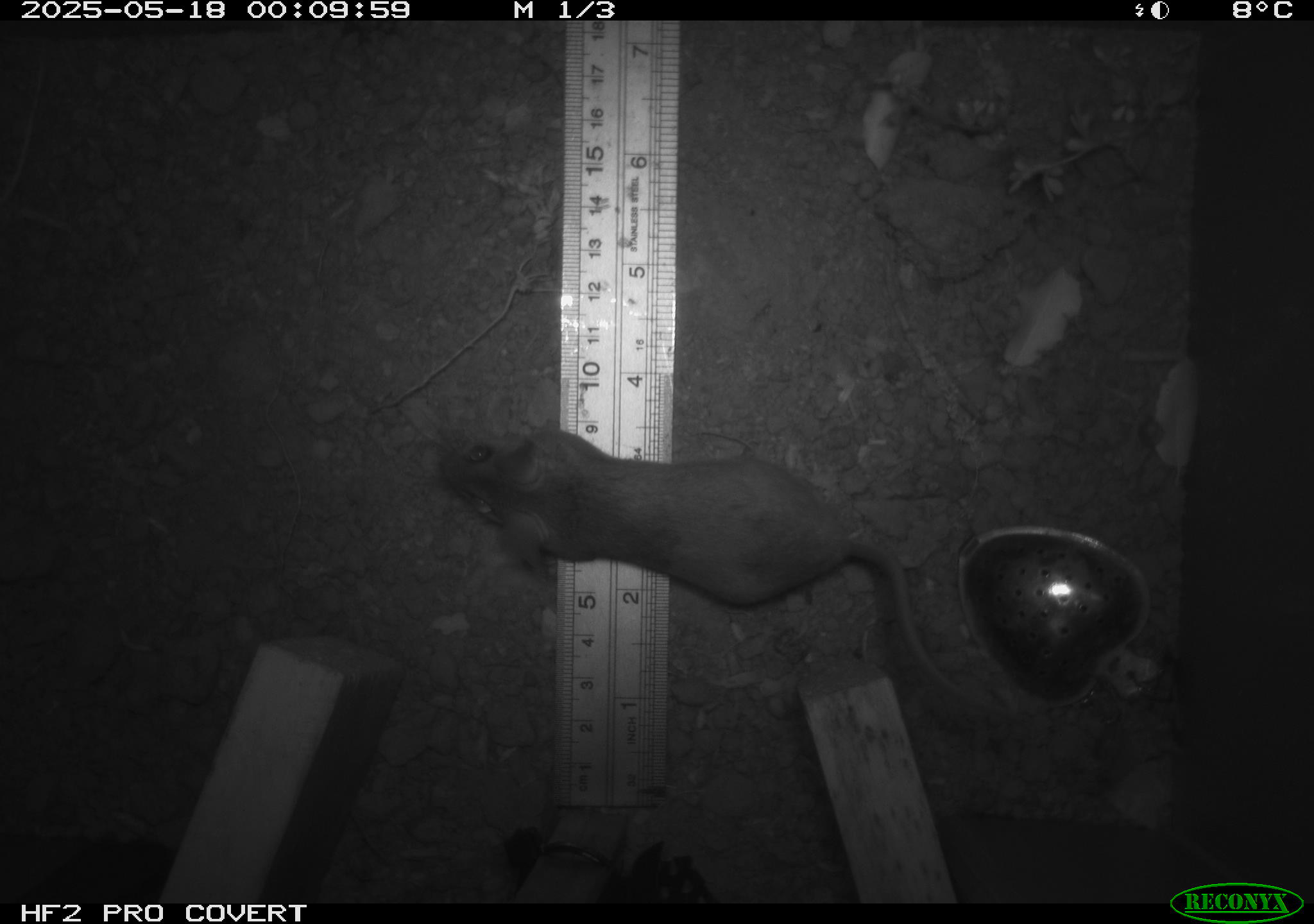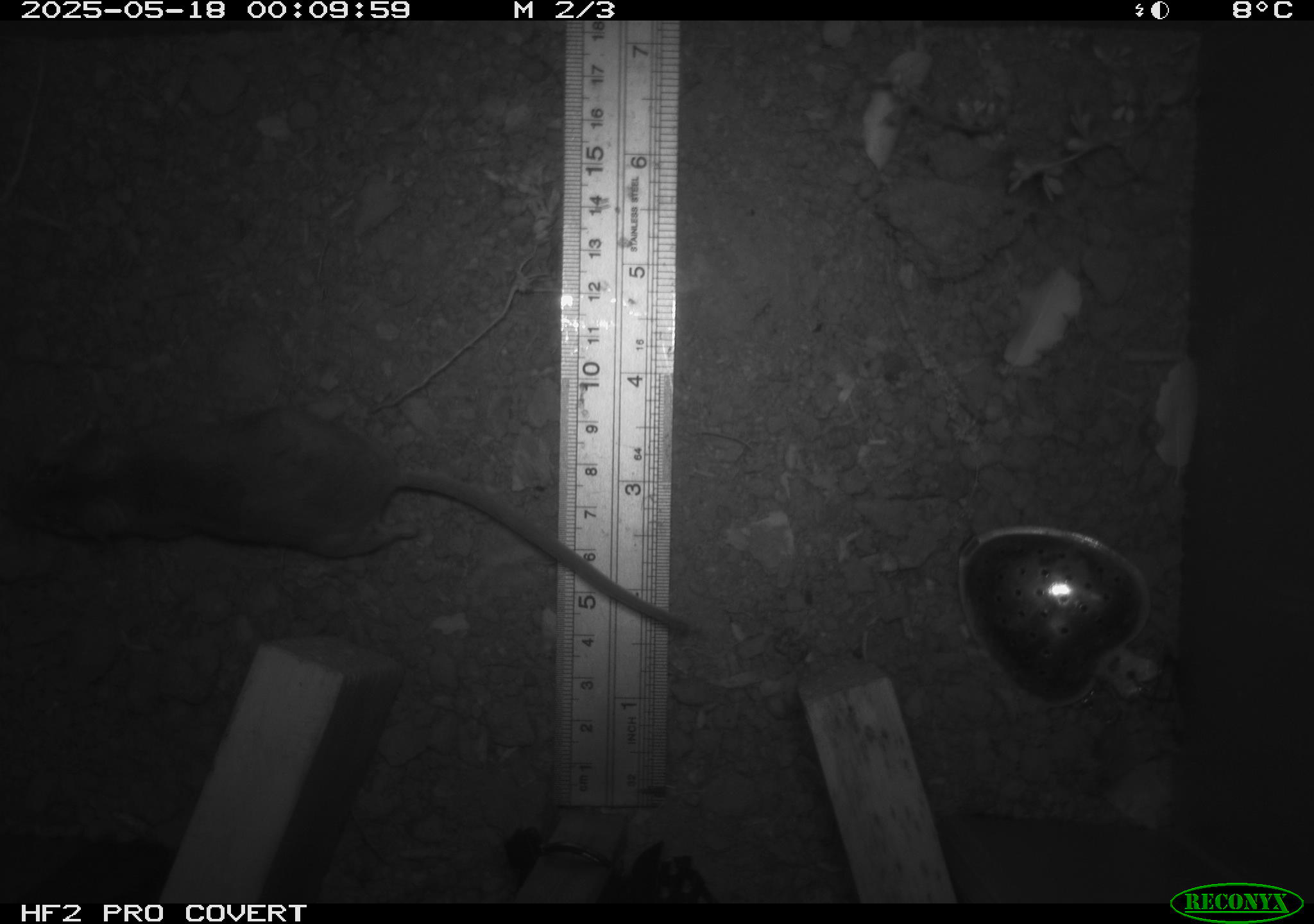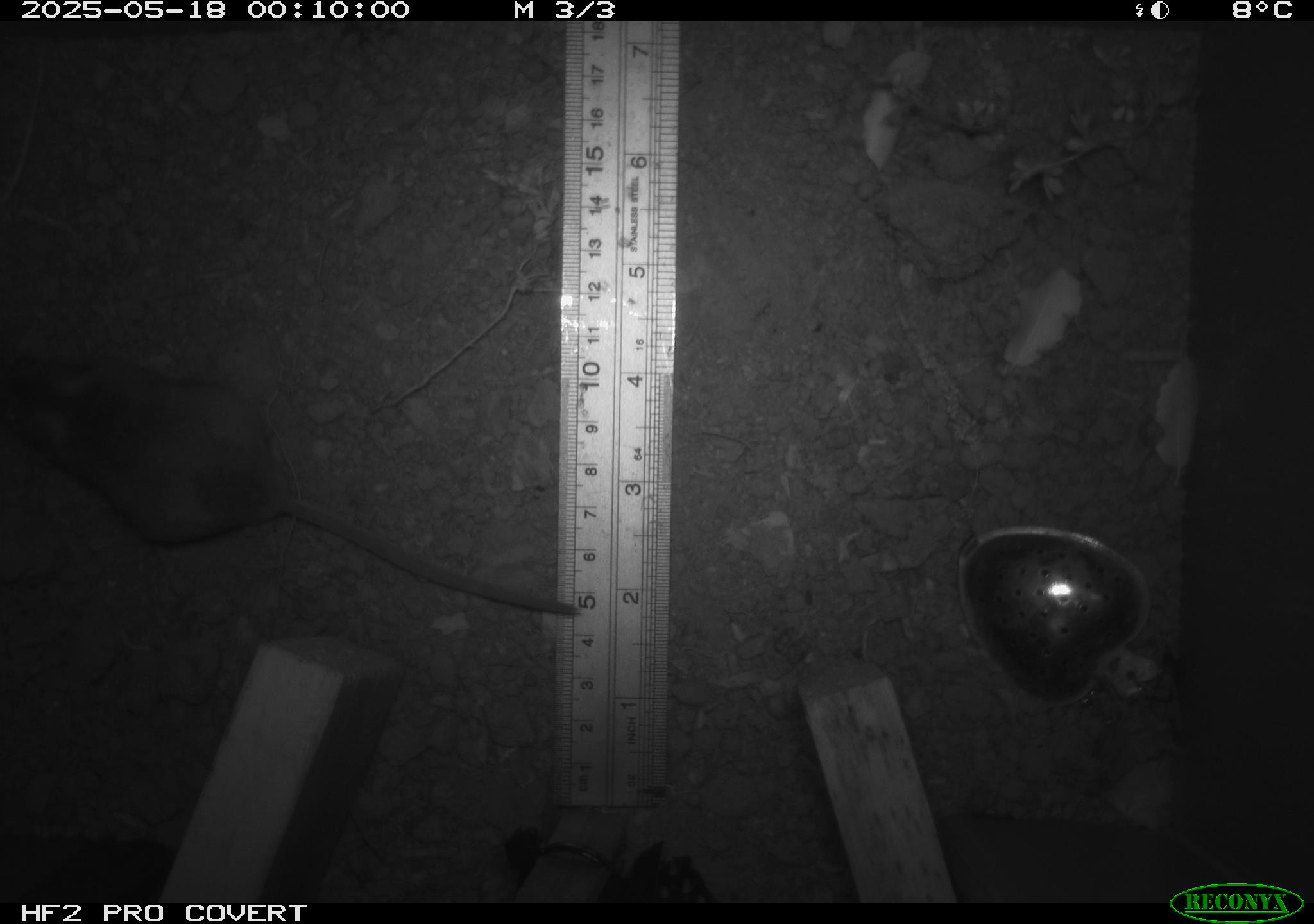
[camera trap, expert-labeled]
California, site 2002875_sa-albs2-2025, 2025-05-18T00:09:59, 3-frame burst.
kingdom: Animalia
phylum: Chordata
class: Mammalia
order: Rodentia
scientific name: Rodentia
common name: mouse species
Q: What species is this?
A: Mouse species (Rodentia).